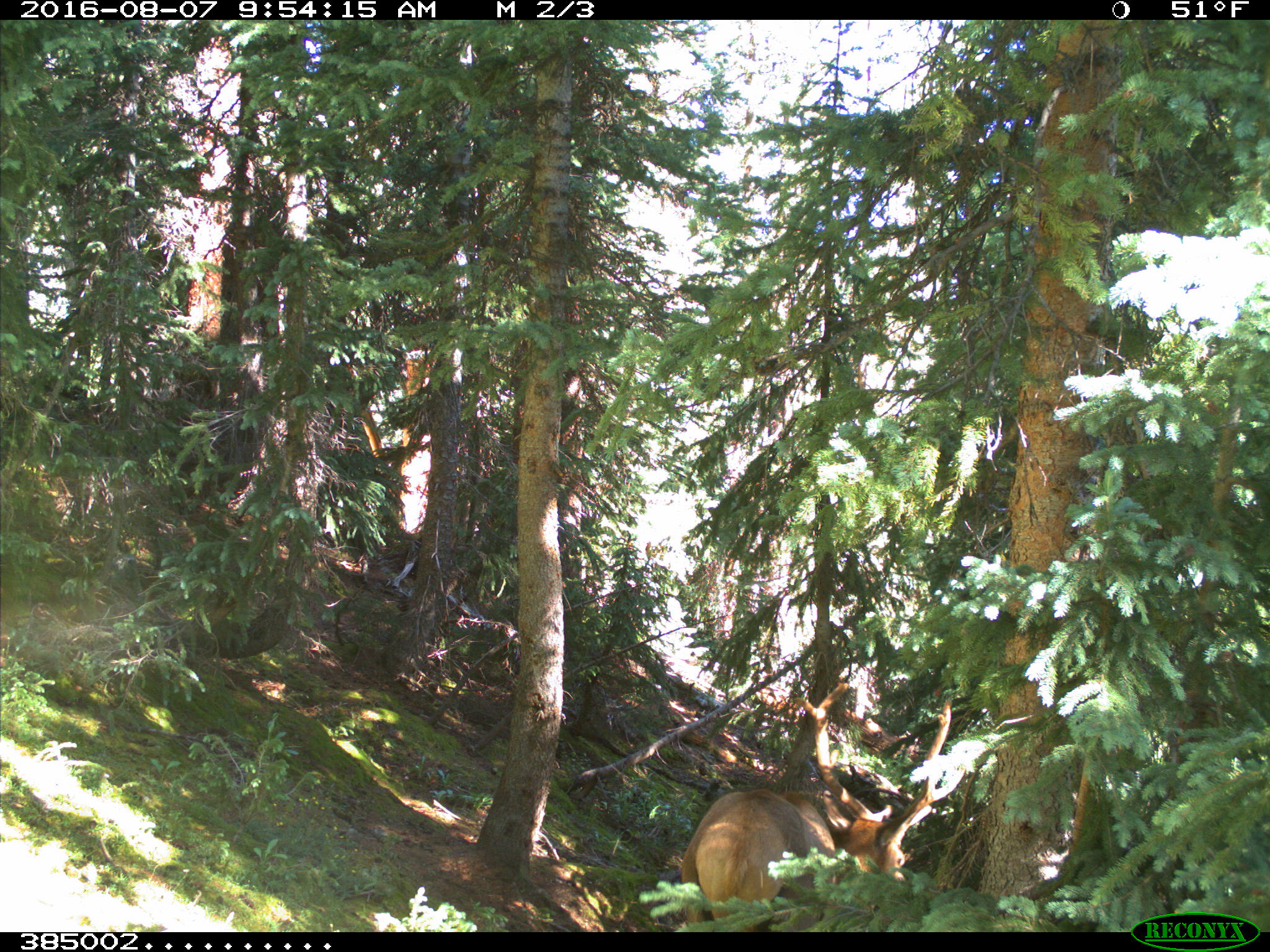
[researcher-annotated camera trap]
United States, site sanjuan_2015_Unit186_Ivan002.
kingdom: Animalia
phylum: Chordata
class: Mammalia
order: Artiodactyla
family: Cervidae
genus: Cervus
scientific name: Cervus elaphus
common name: red deer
Cervus elaphus (red deer).